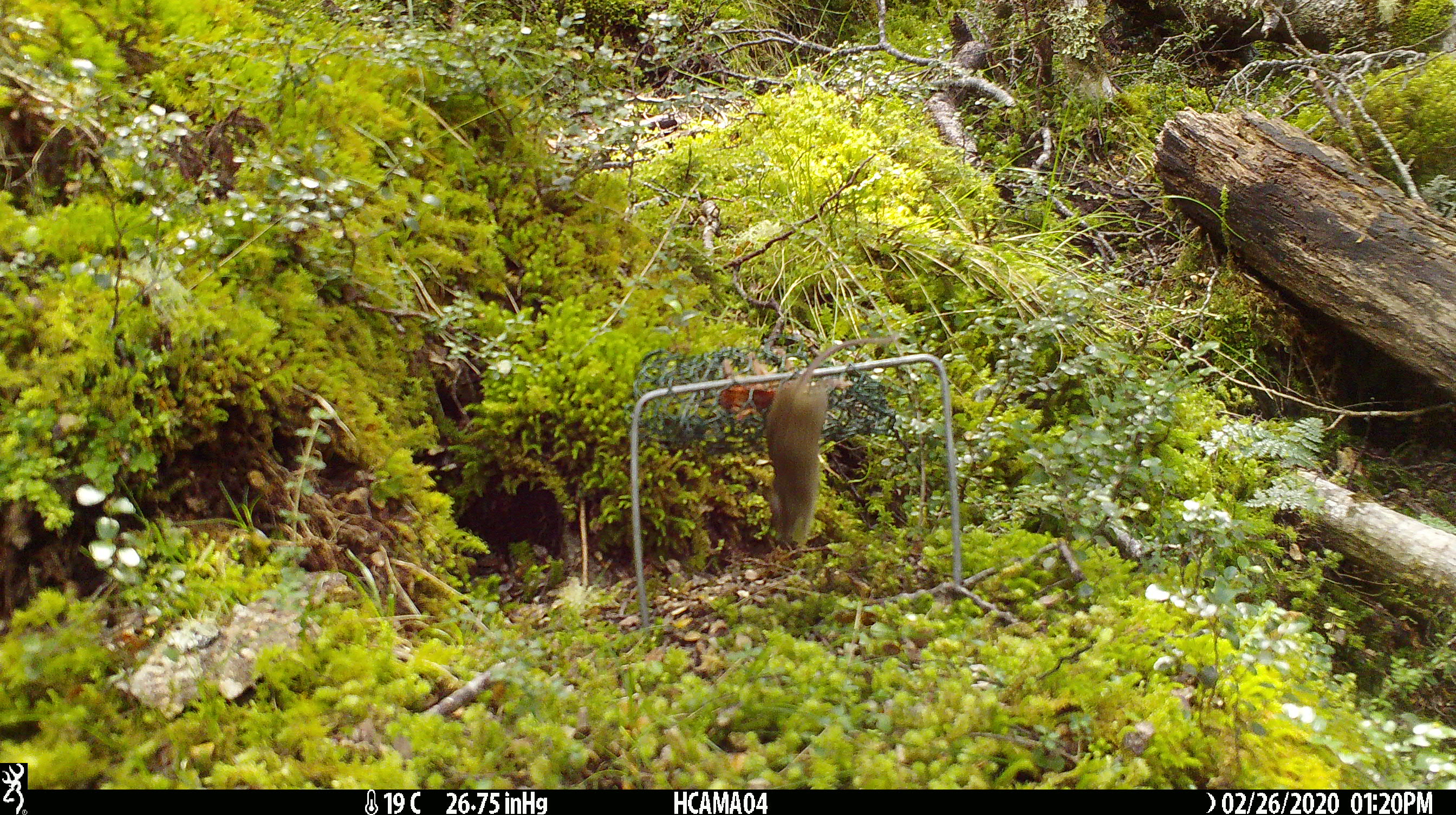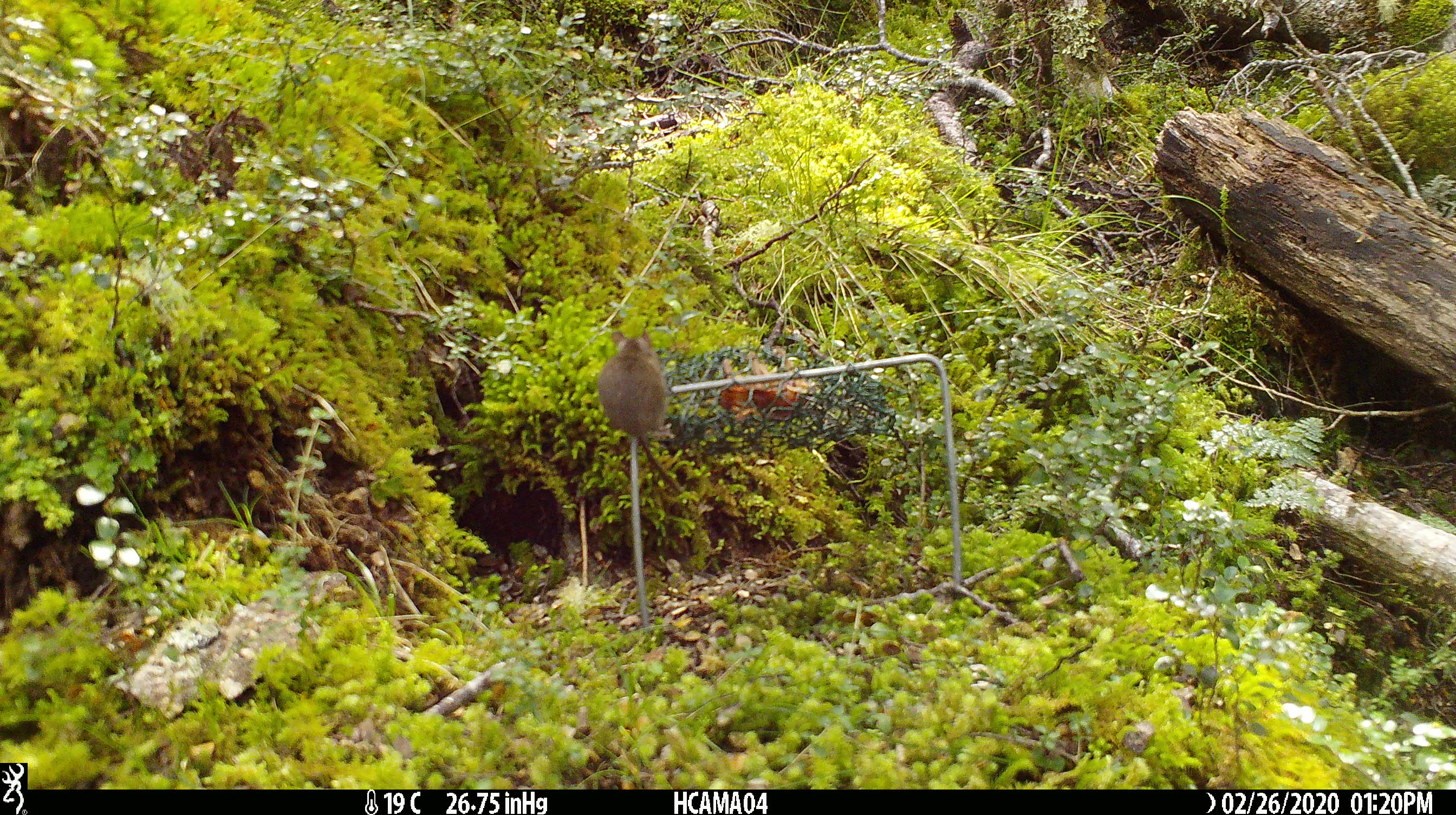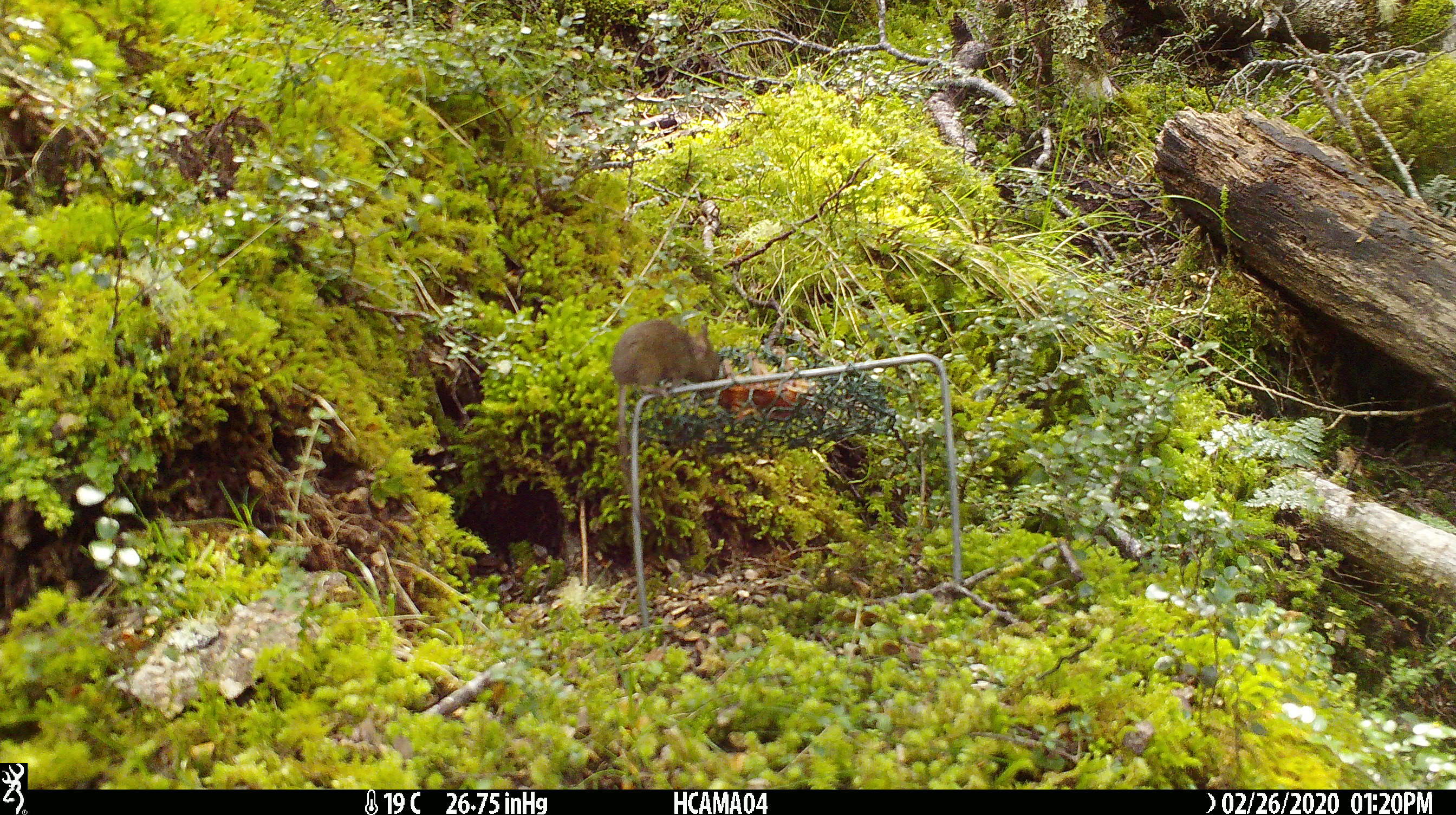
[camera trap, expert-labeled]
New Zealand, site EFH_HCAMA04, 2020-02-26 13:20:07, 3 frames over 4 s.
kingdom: Animalia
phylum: Chordata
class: Mammalia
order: Rodentia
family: Muridae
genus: Mus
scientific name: Mus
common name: mouse